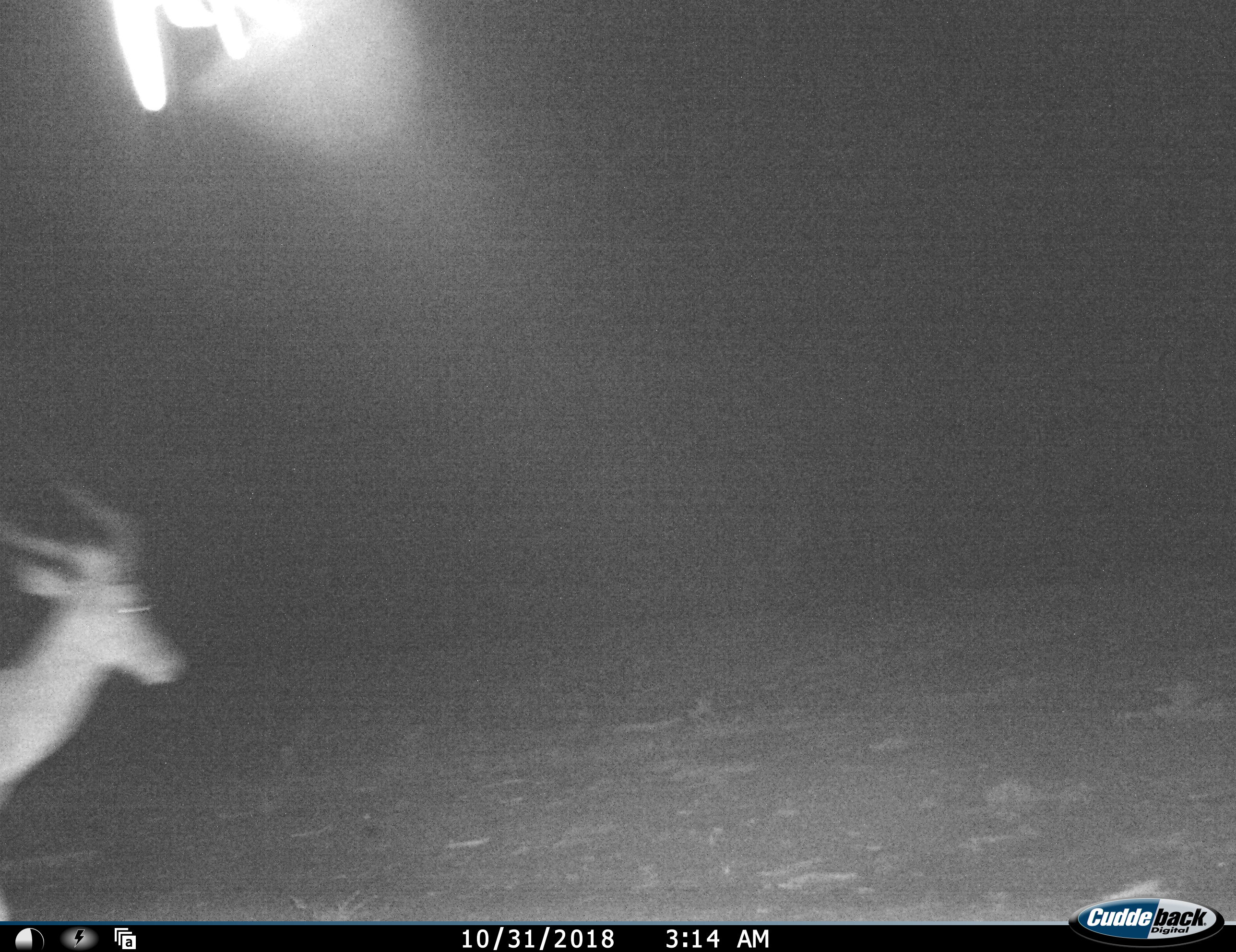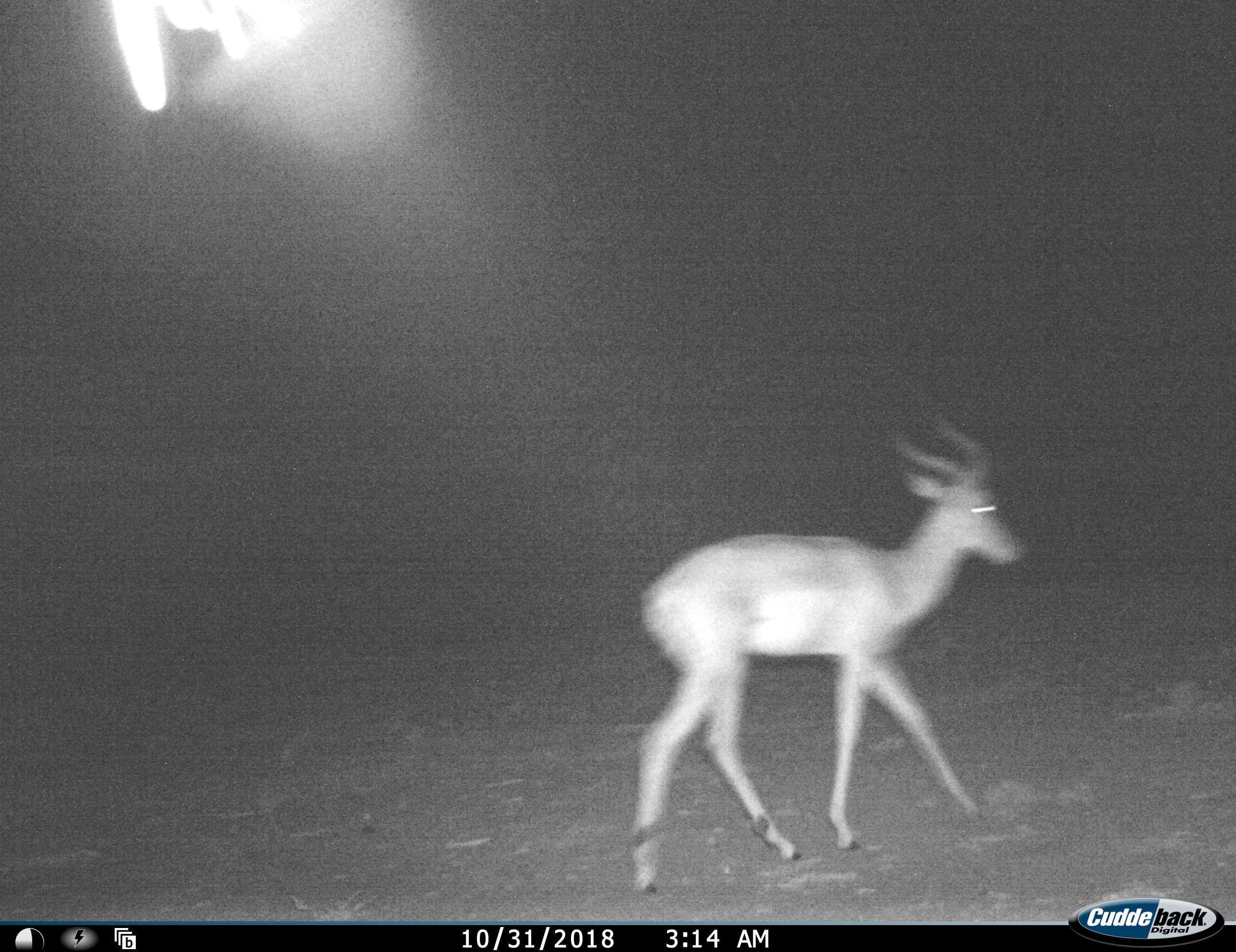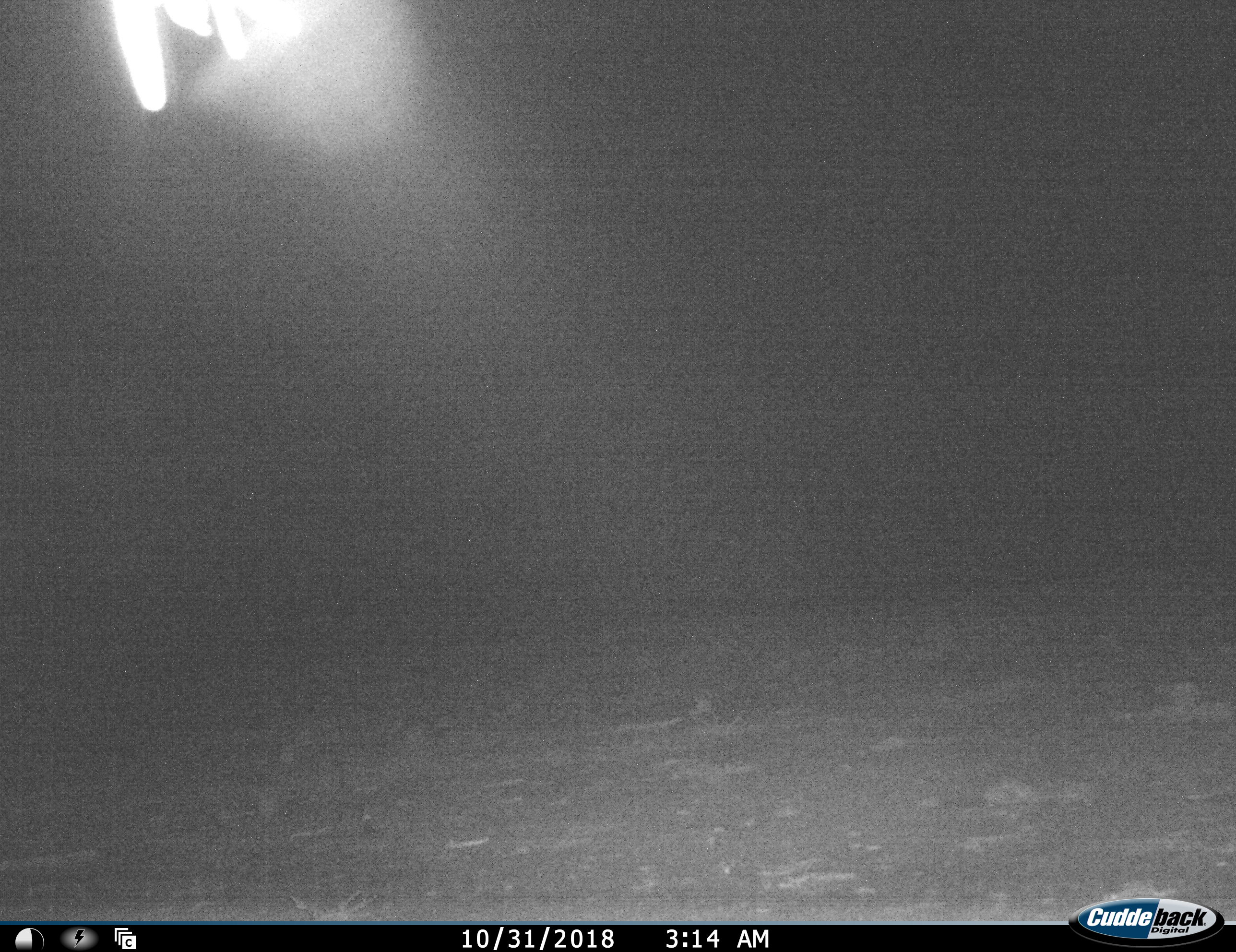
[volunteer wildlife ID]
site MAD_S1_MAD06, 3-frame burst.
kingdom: Animalia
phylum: Chordata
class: Mammalia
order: Artiodactyla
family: Bovidae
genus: Aepyceros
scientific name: Aepyceros melampus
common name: impala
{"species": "impala (Aepyceros melampus)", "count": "1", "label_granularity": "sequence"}